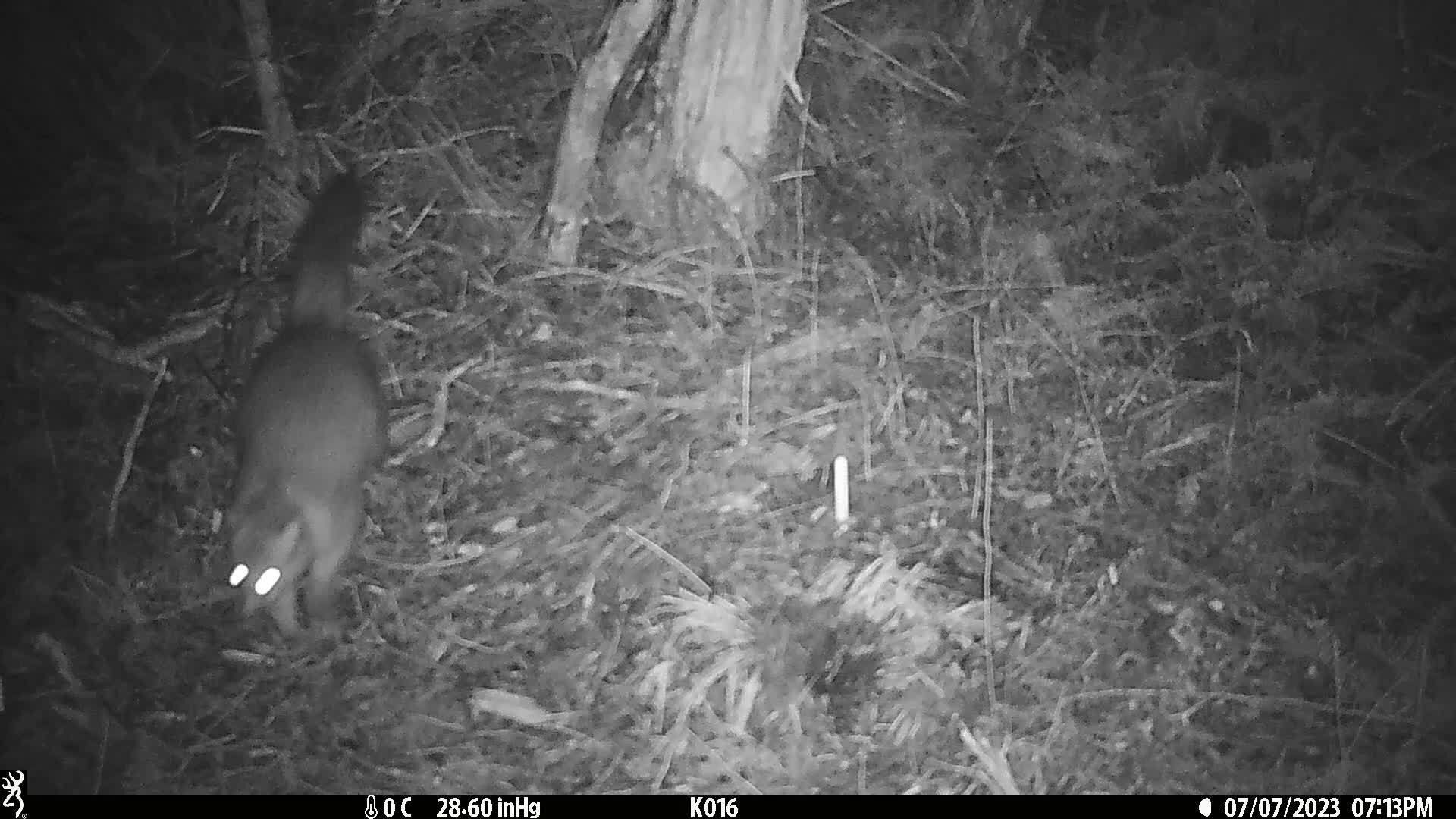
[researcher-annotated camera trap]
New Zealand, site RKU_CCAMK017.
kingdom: Animalia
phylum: Chordata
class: Mammalia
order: Diprotodontia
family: Phalangeridae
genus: Trichosurus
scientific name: Trichosurus vulpecula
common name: common brushtail possum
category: possum